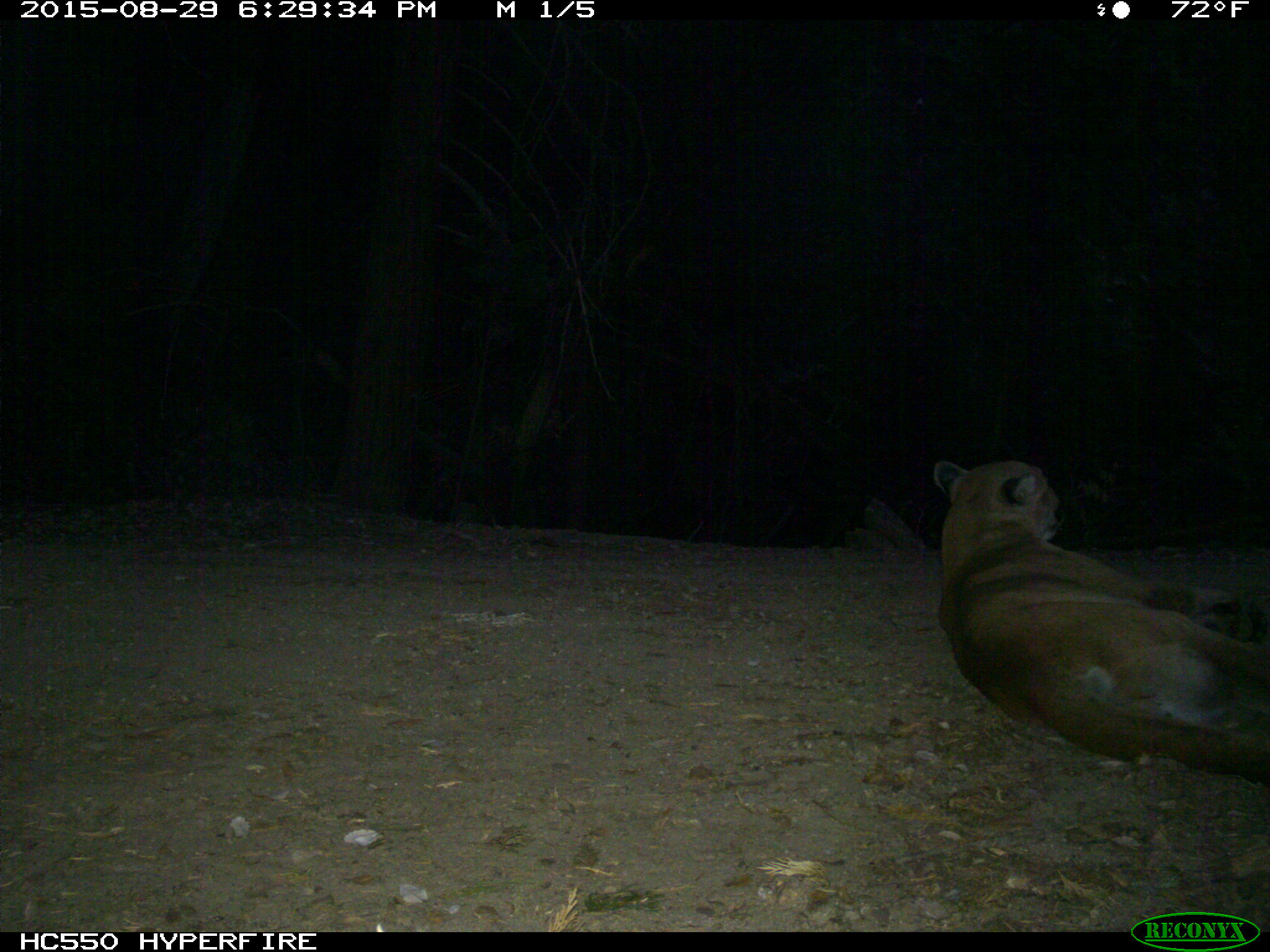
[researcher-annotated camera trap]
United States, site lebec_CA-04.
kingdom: Animalia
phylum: Chordata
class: Mammalia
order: Carnivora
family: Felidae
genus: Puma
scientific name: Puma concolor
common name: mountain lion